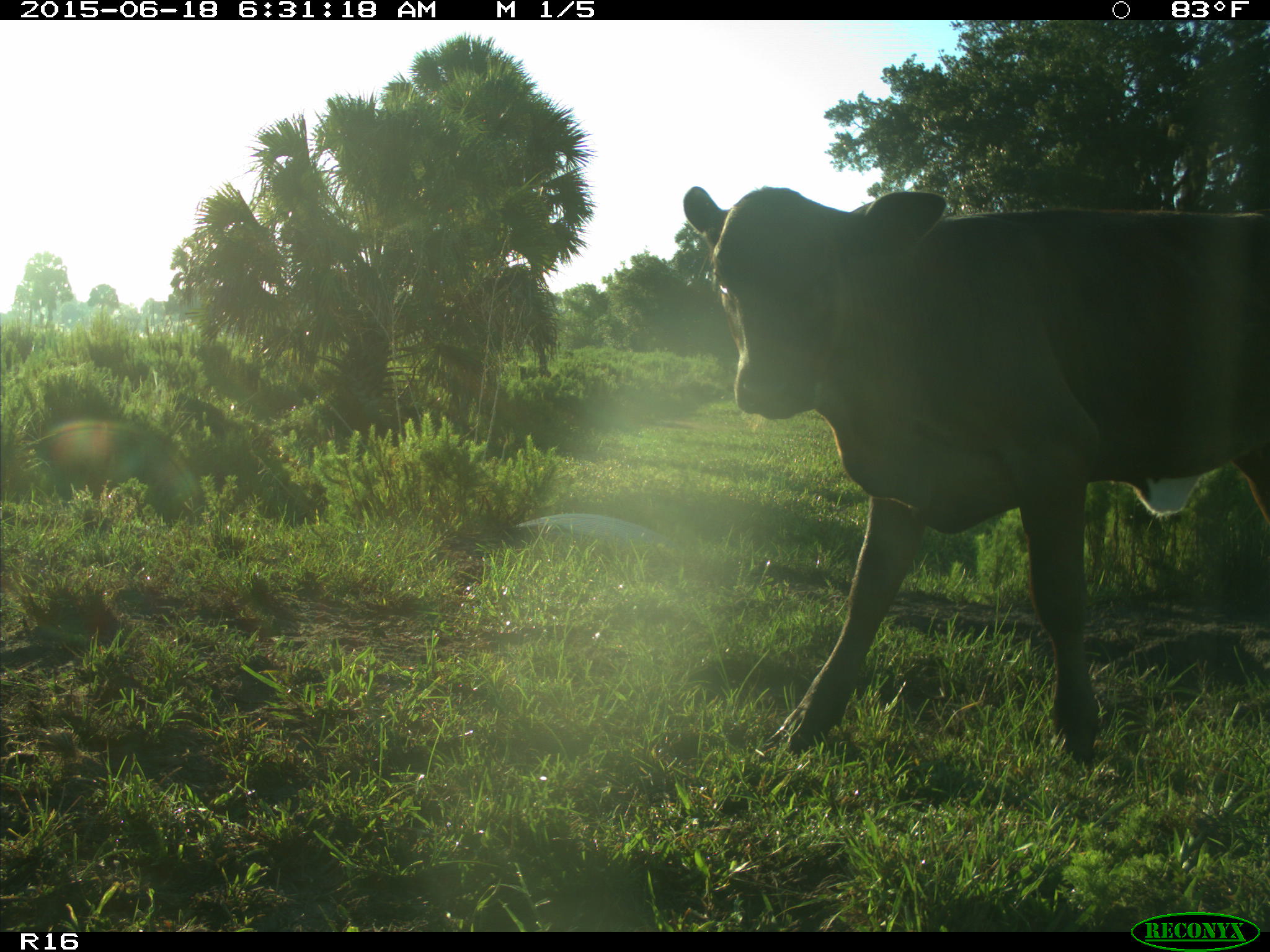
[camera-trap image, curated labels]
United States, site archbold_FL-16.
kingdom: Animalia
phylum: Chordata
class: Mammalia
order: Artiodactyla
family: Bovidae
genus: Bos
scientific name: Bos taurus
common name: domestic cow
Bos taurus (domestic cow).